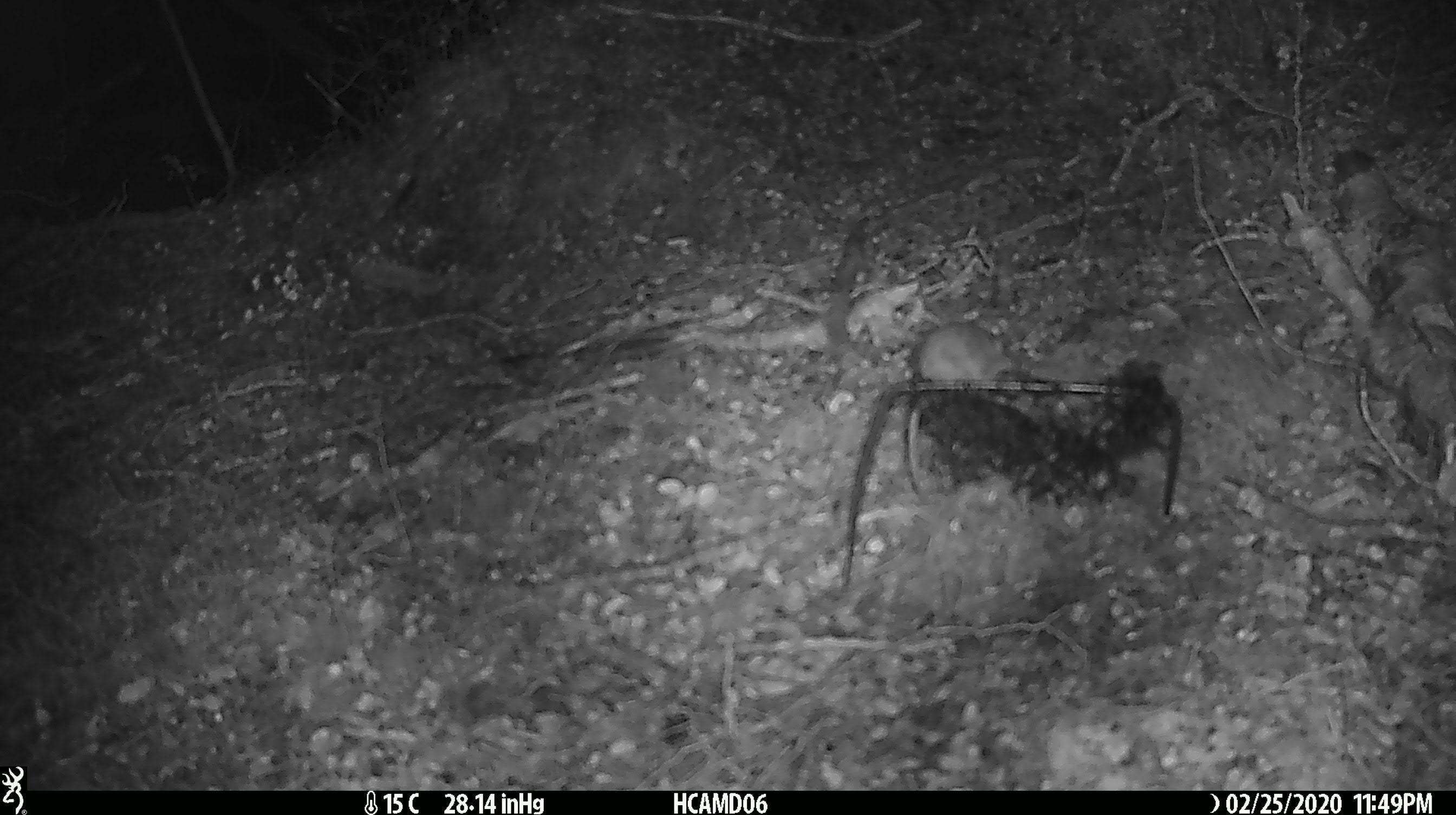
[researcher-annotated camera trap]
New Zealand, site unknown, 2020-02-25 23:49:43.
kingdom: Animalia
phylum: Chordata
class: Mammalia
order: Rodentia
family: Muridae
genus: Mus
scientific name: Mus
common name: mouse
Mouse (Mus).